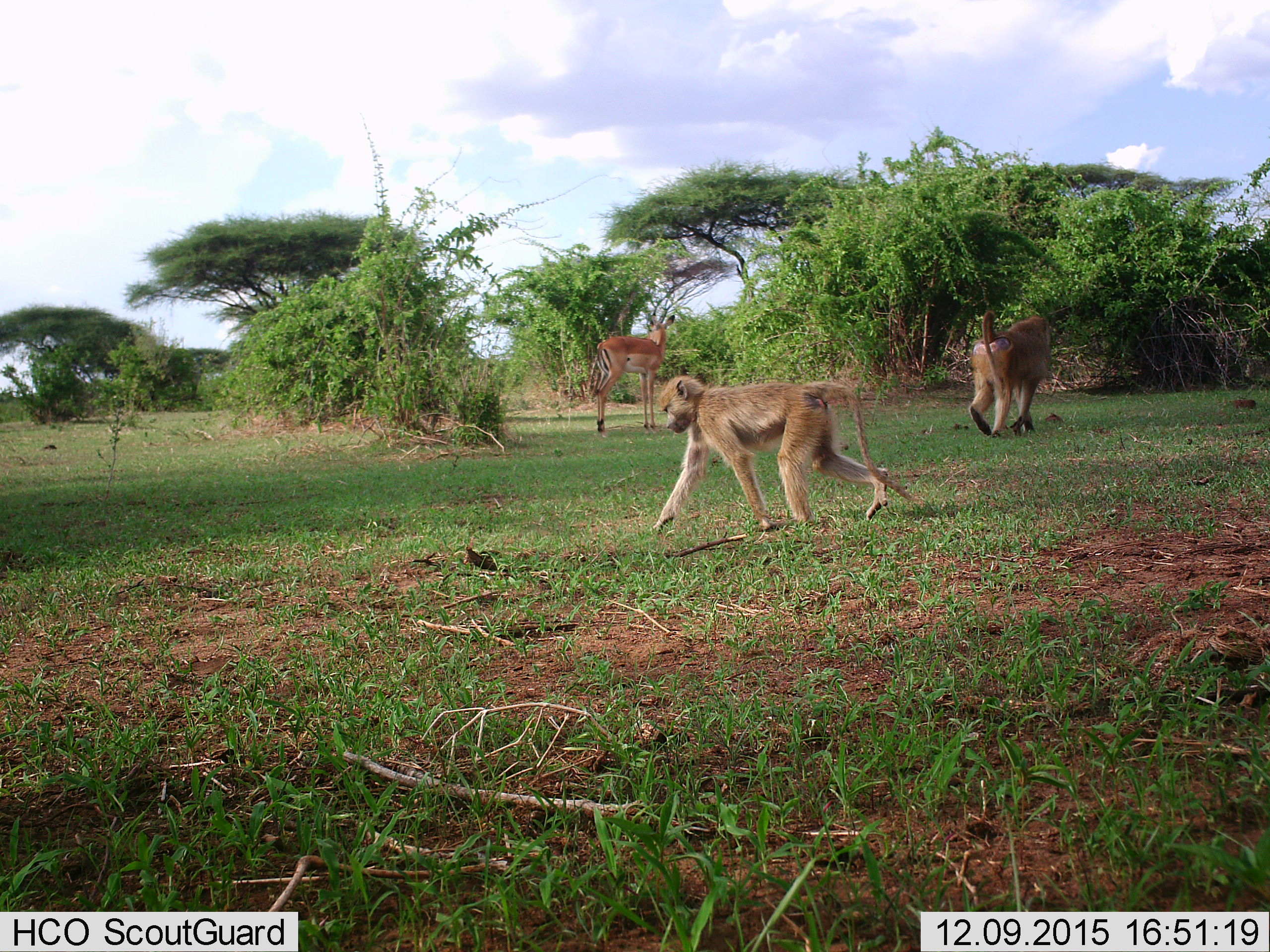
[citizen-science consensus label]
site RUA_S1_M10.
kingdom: Animalia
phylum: Chordata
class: Mammalia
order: Primates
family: Cercopithecidae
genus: Papio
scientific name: Papio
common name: baboon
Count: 2.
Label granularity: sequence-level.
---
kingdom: Animalia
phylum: Chordata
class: Mammalia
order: Artiodactyla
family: Bovidae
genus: Aepyceros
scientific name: Aepyceros melampus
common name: impala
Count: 1.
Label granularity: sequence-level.